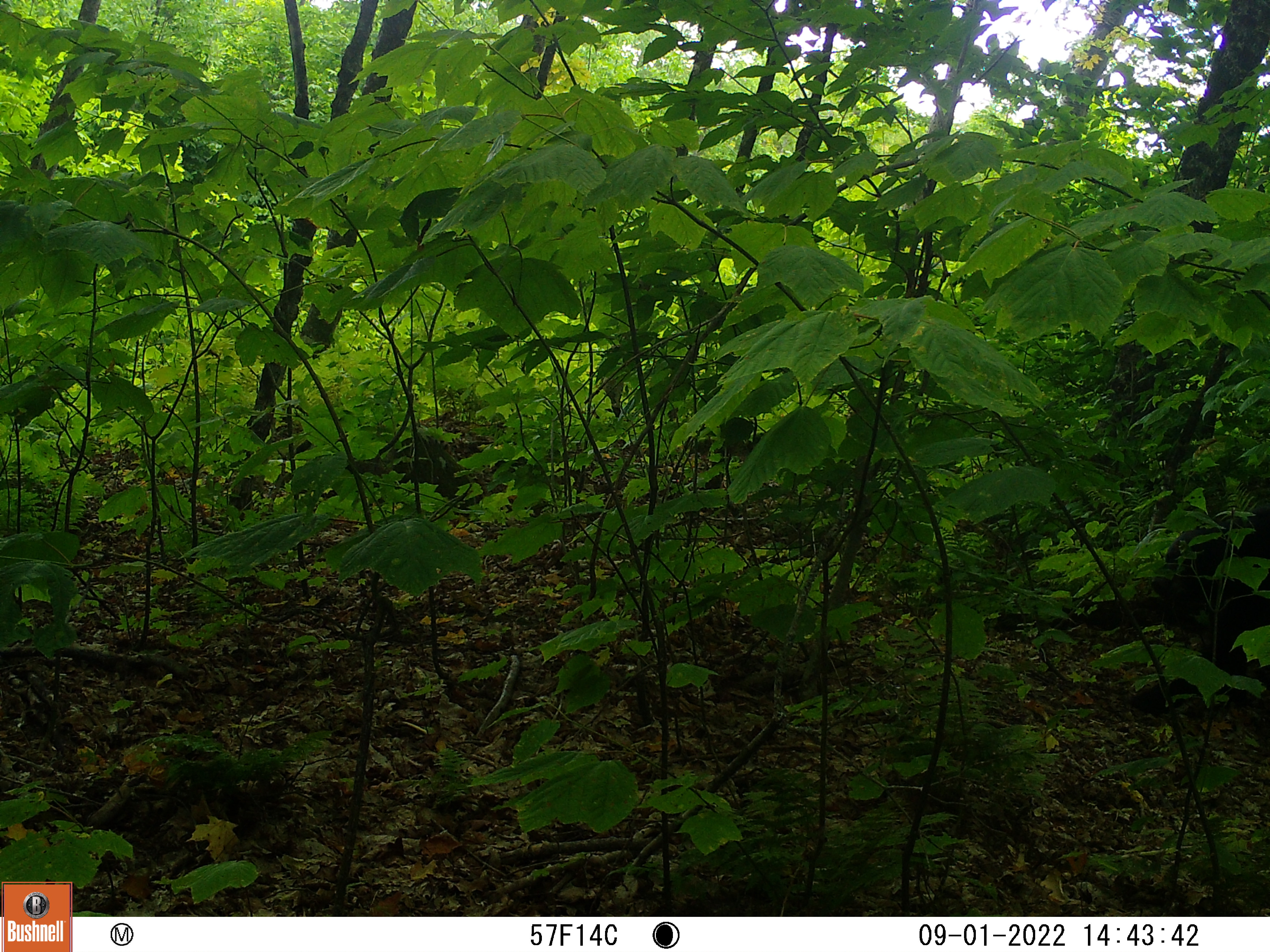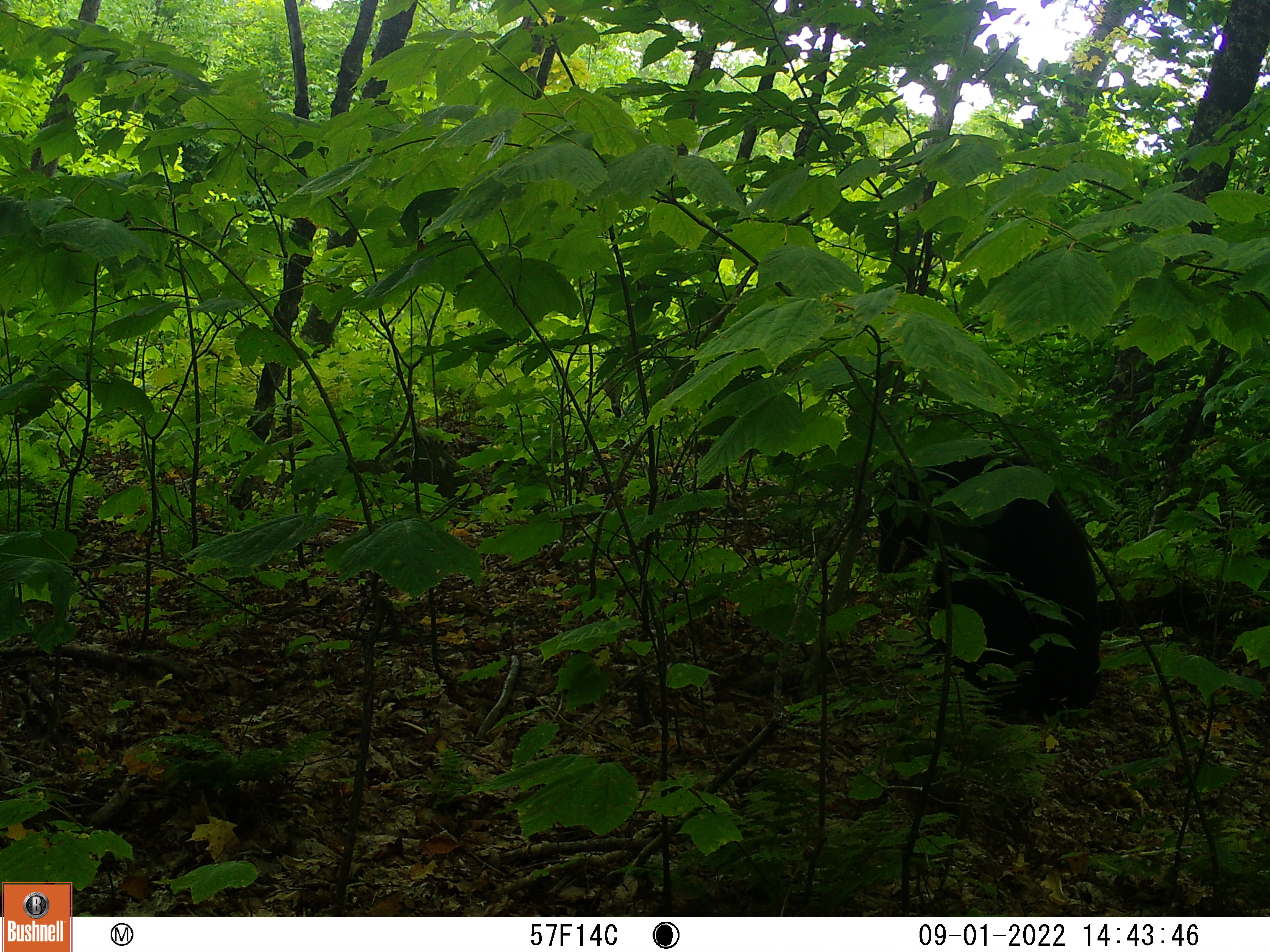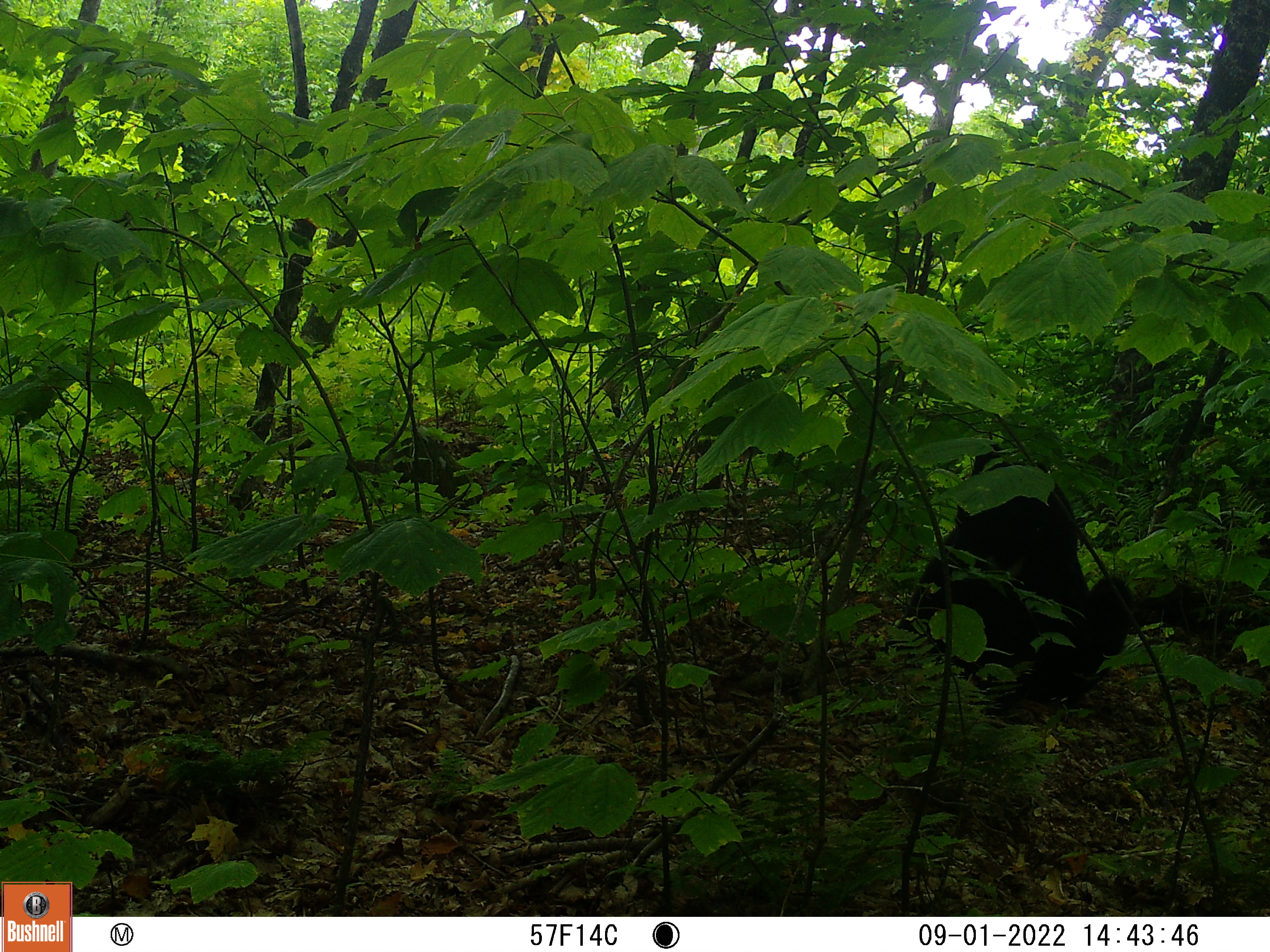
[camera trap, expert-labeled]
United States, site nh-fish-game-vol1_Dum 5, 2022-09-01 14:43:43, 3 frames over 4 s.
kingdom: Animalia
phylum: Chordata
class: Mammalia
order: Carnivora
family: Ursidae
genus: Ursus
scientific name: Ursus americanus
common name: black bear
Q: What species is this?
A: Black bear (Ursus americanus).